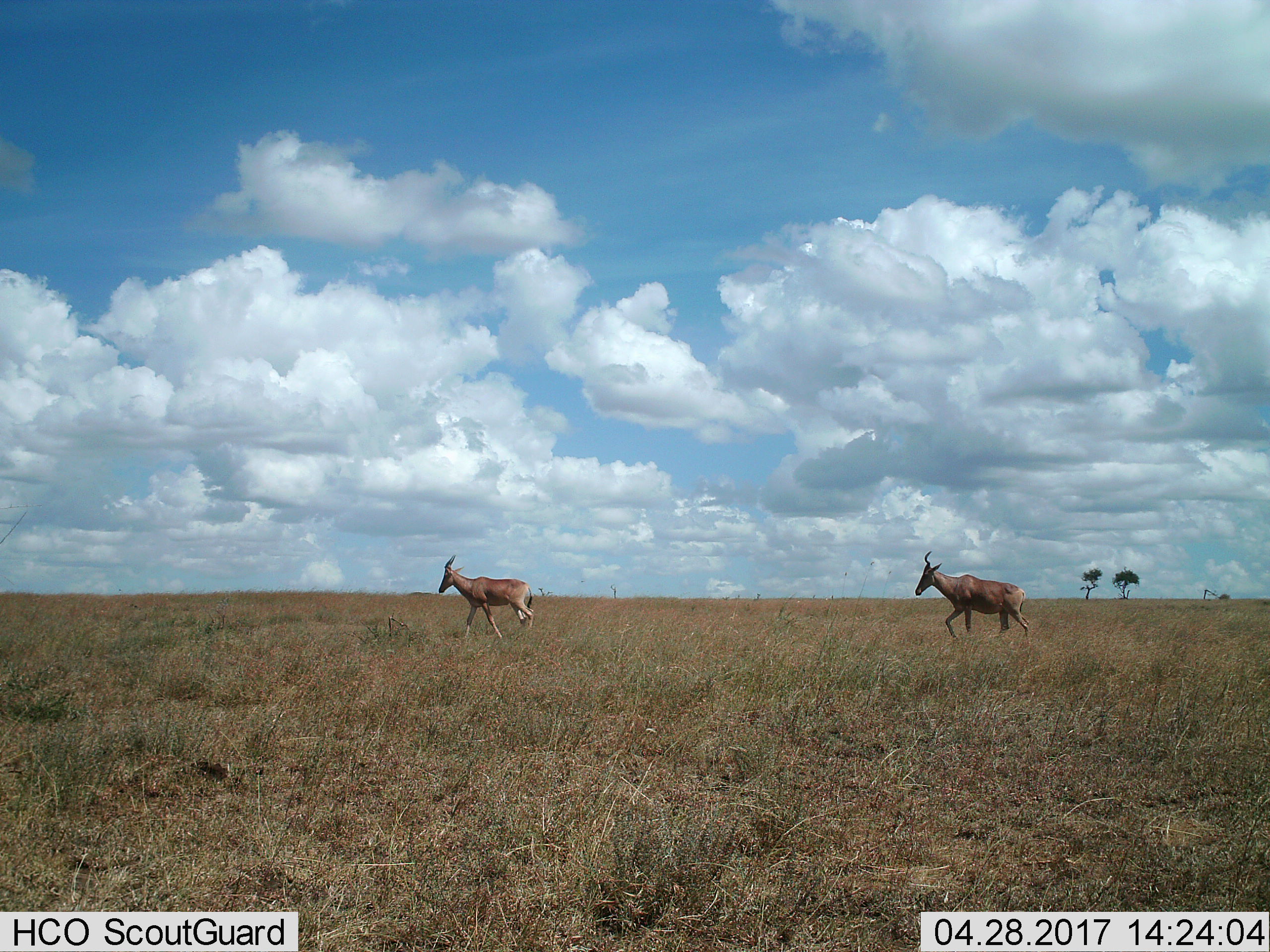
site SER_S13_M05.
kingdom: Animalia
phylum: Chordata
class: Mammalia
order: Artiodactyla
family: Bovidae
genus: Alcelaphus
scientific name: Alcelaphus buselaphus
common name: hartebeest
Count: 2.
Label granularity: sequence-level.